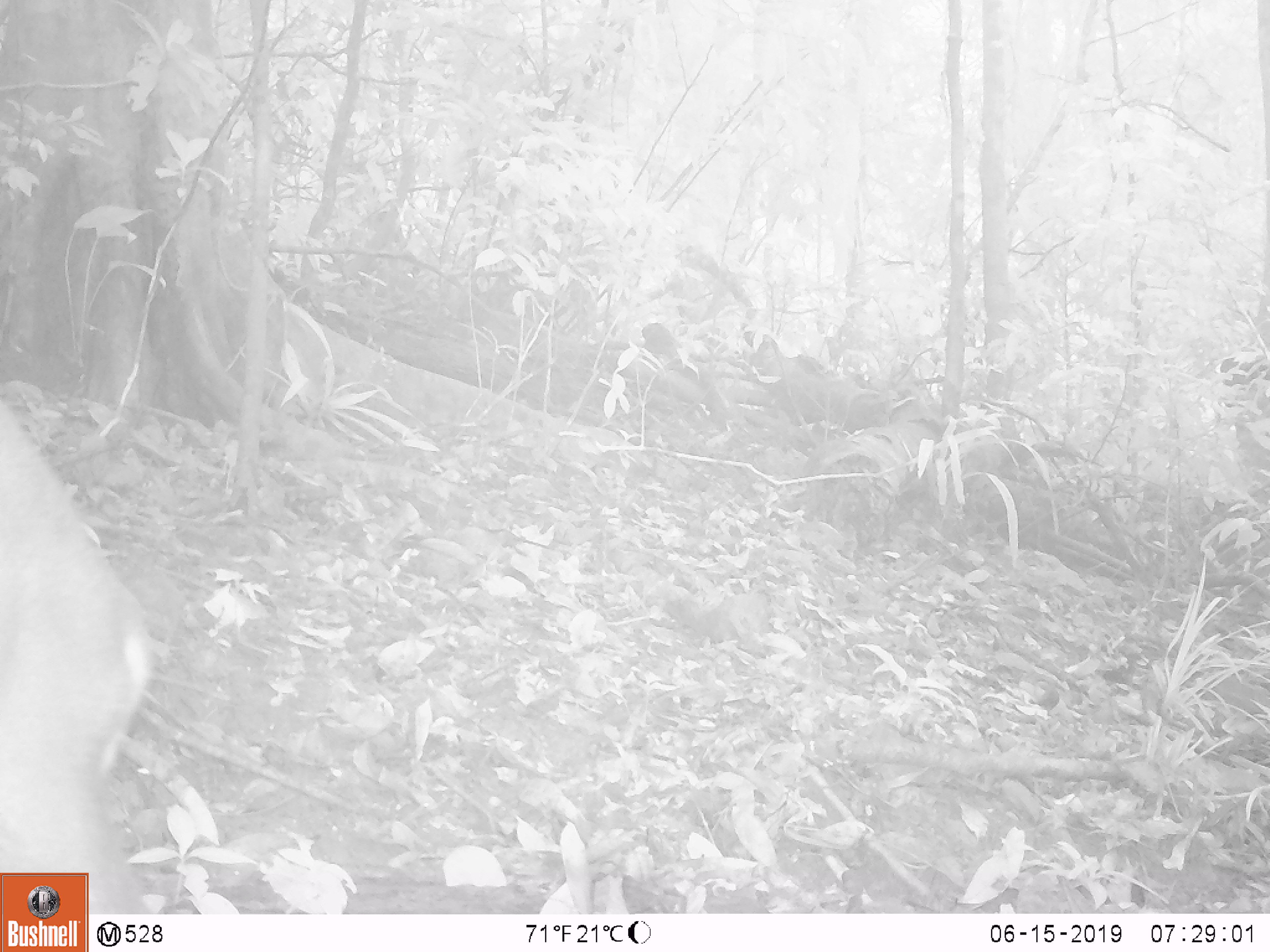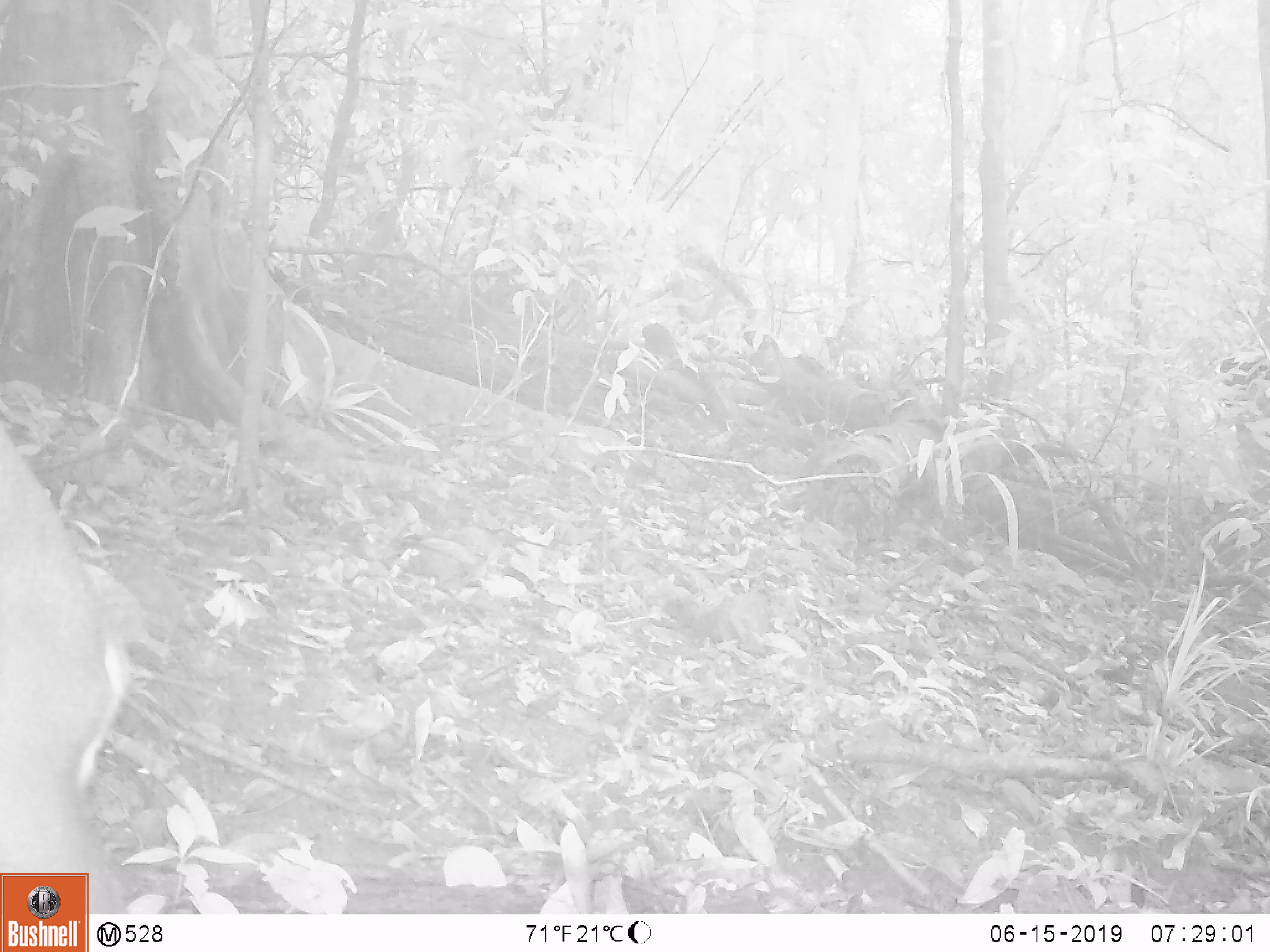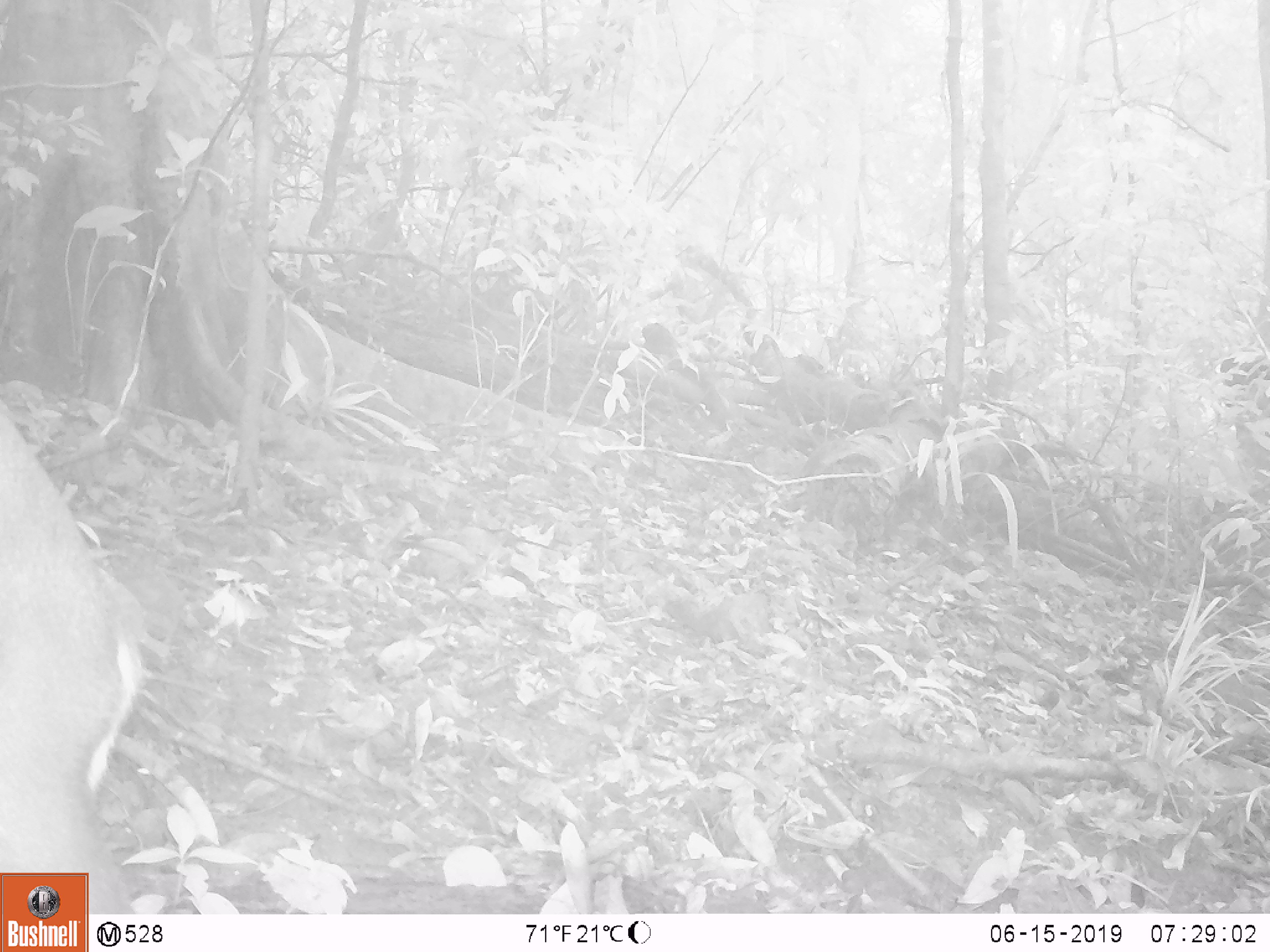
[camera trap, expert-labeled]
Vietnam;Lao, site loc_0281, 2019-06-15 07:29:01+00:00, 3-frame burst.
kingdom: Animalia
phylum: Chordata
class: Mammalia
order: Artiodactyla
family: Cervidae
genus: Muntiacus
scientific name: Muntiacus rooseveltorum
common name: roosevelt's muntjac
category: roosevelts muntjac group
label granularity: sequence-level